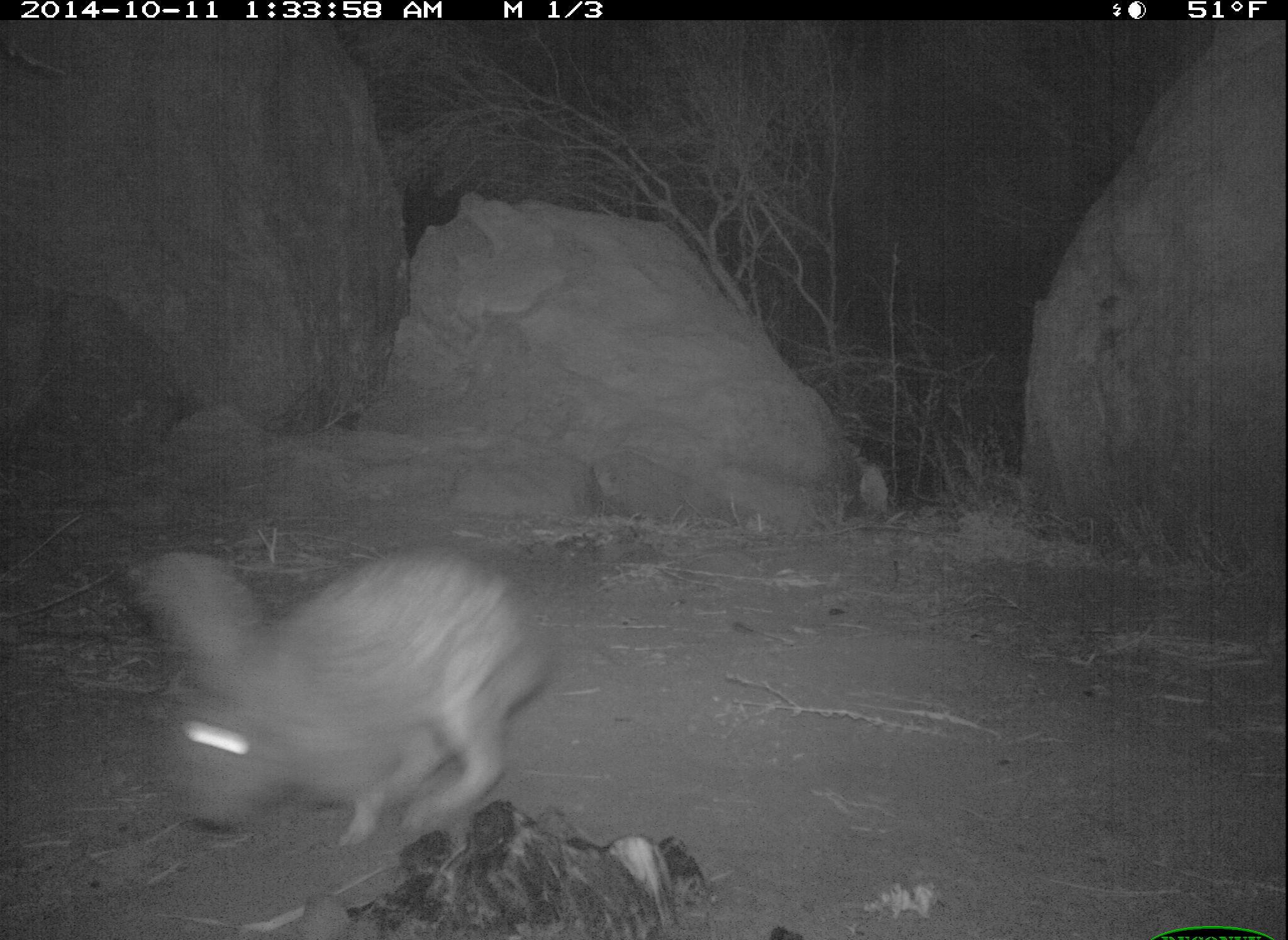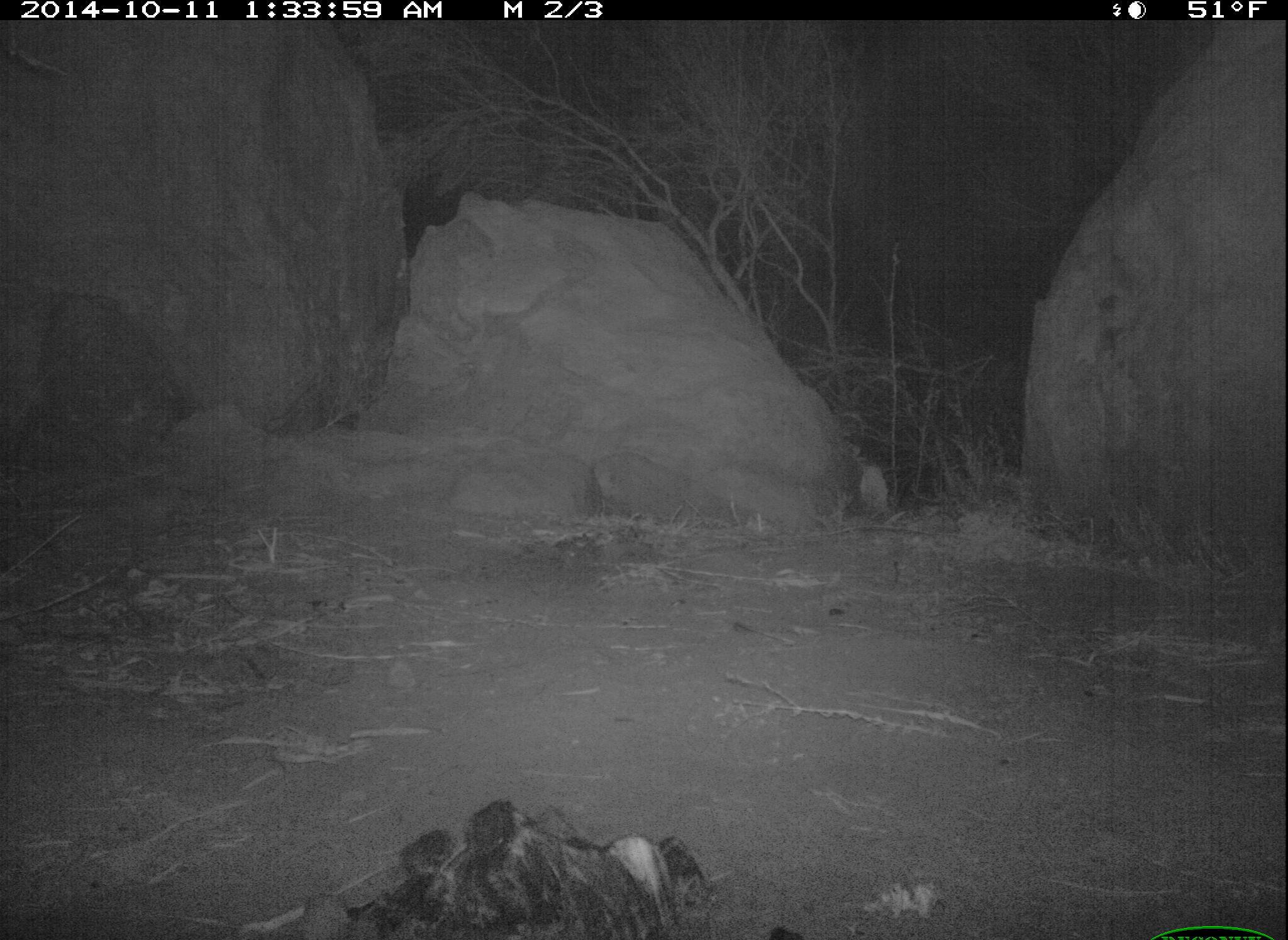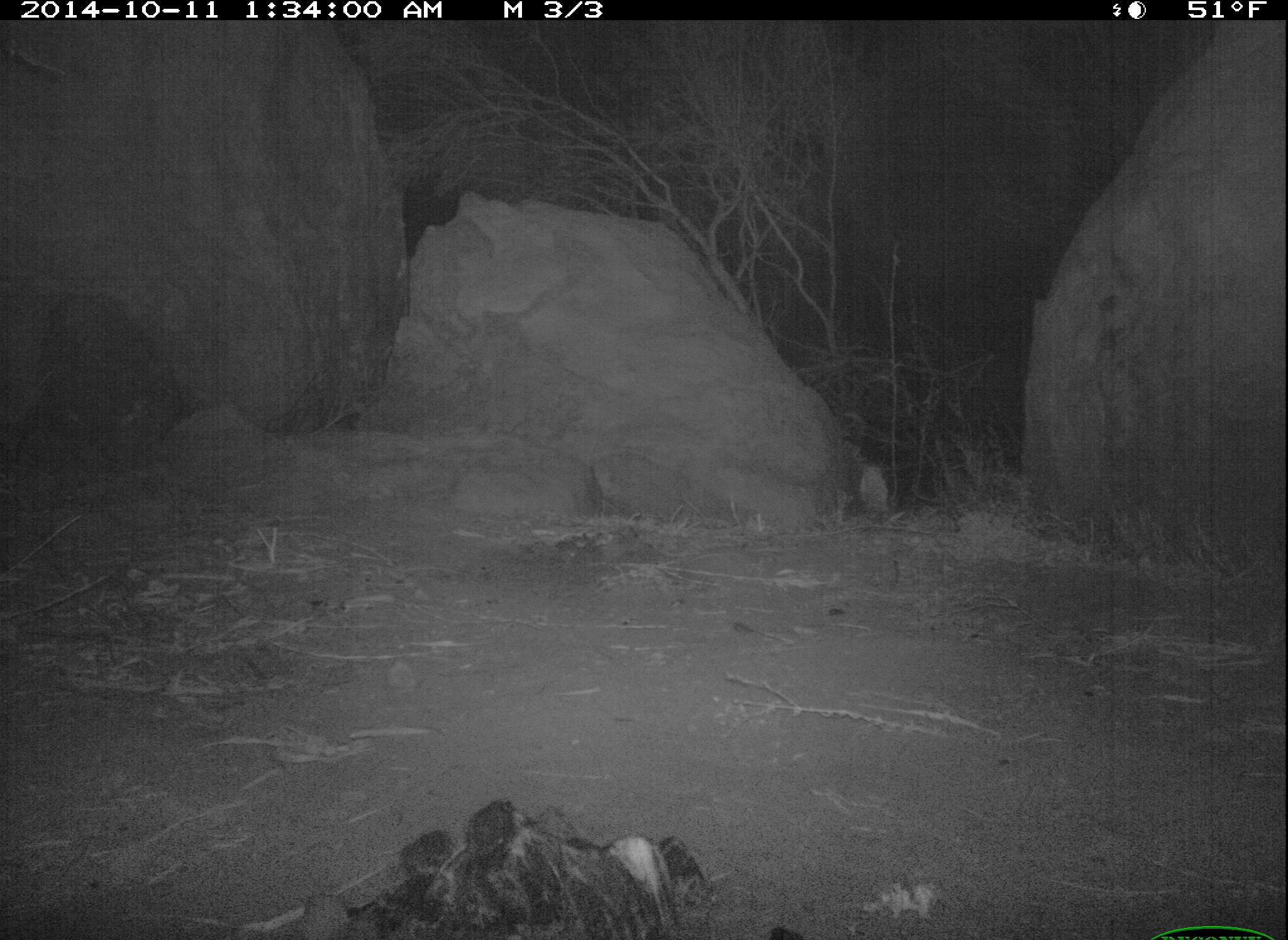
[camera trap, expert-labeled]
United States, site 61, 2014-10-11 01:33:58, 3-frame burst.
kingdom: Animalia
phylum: Chordata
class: Mammalia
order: Lagomorpha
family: Leporidae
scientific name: Leporidae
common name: rabbits and hares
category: rabbit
Rabbit (rabbits and hares) (Leporidae).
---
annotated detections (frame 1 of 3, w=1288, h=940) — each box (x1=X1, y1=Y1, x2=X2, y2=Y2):
rabbit: (x1=116, y1=517, x2=568, y2=855)